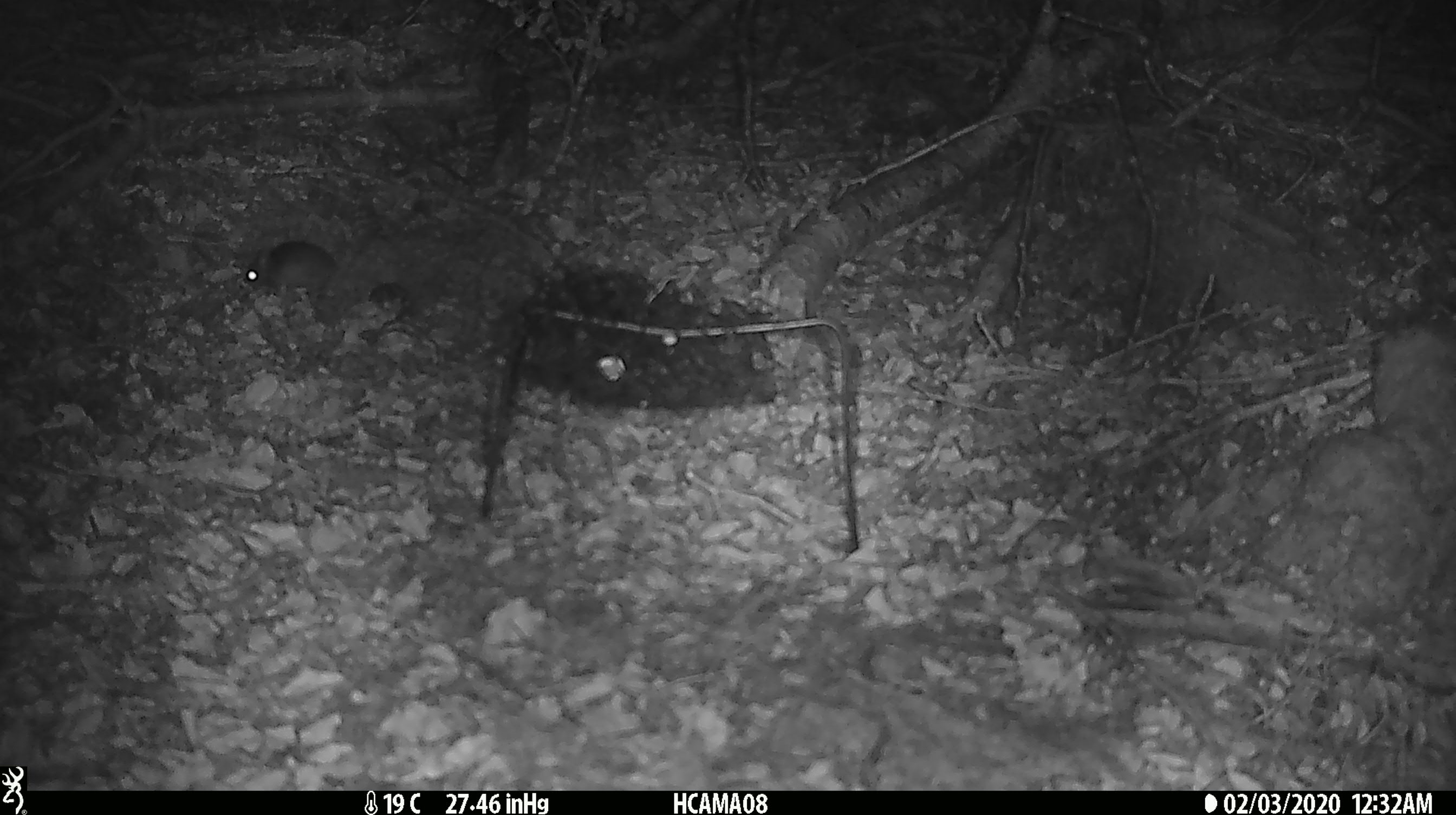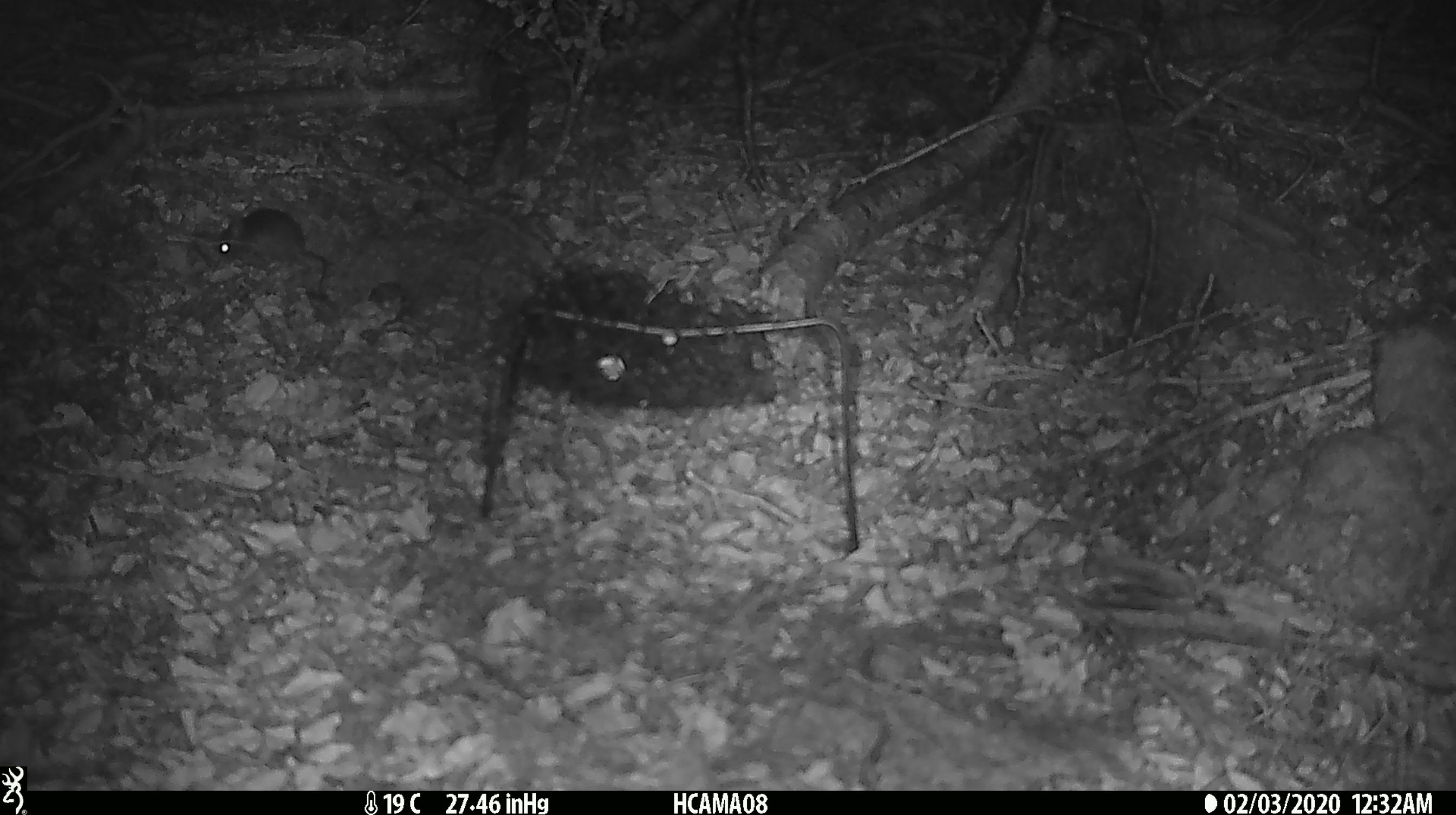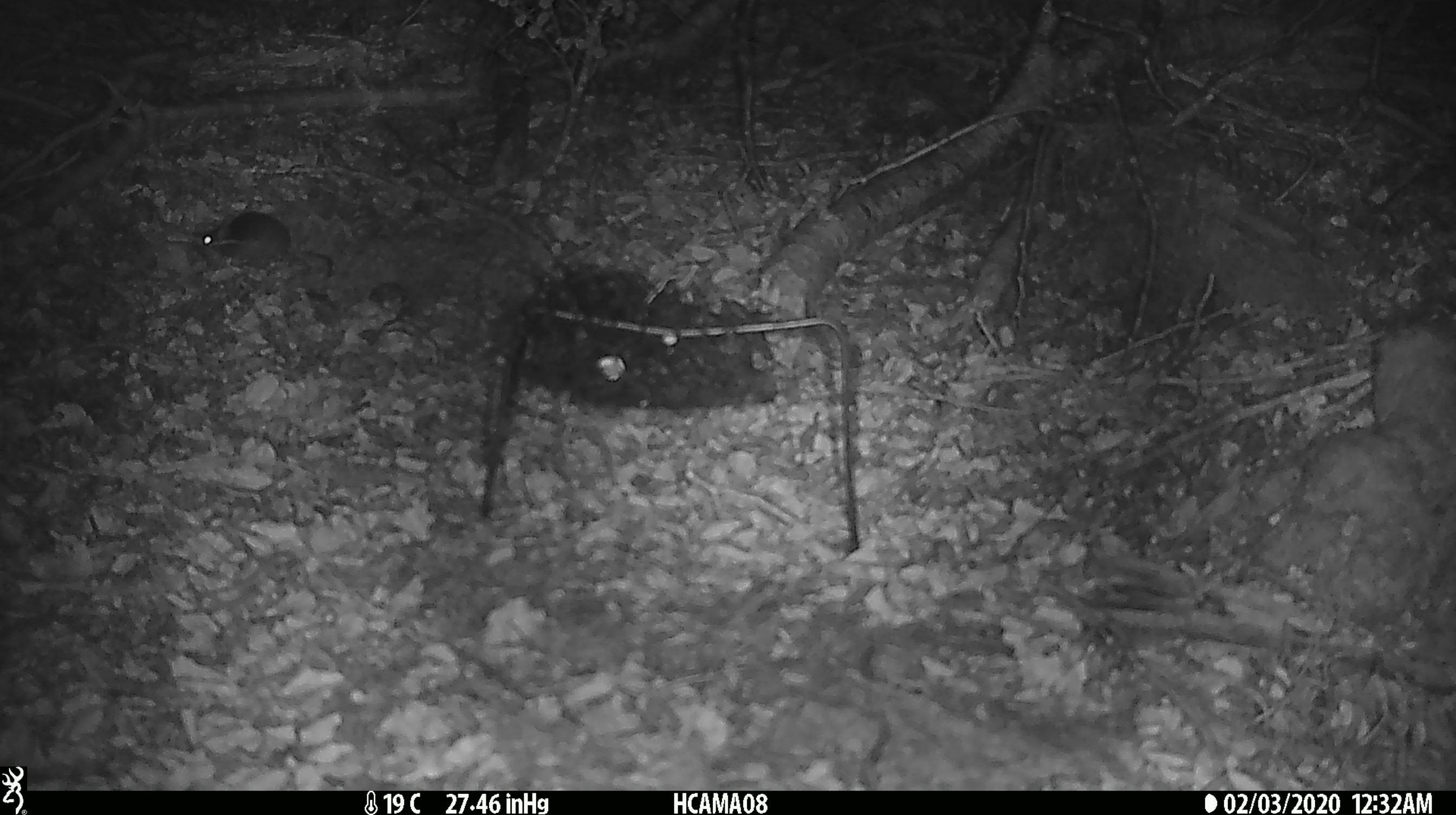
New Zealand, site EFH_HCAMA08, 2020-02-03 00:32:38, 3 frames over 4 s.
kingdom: Animalia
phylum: Chordata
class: Mammalia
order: Rodentia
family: Muridae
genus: Mus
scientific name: Mus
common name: mouse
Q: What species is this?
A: Mouse (Mus).